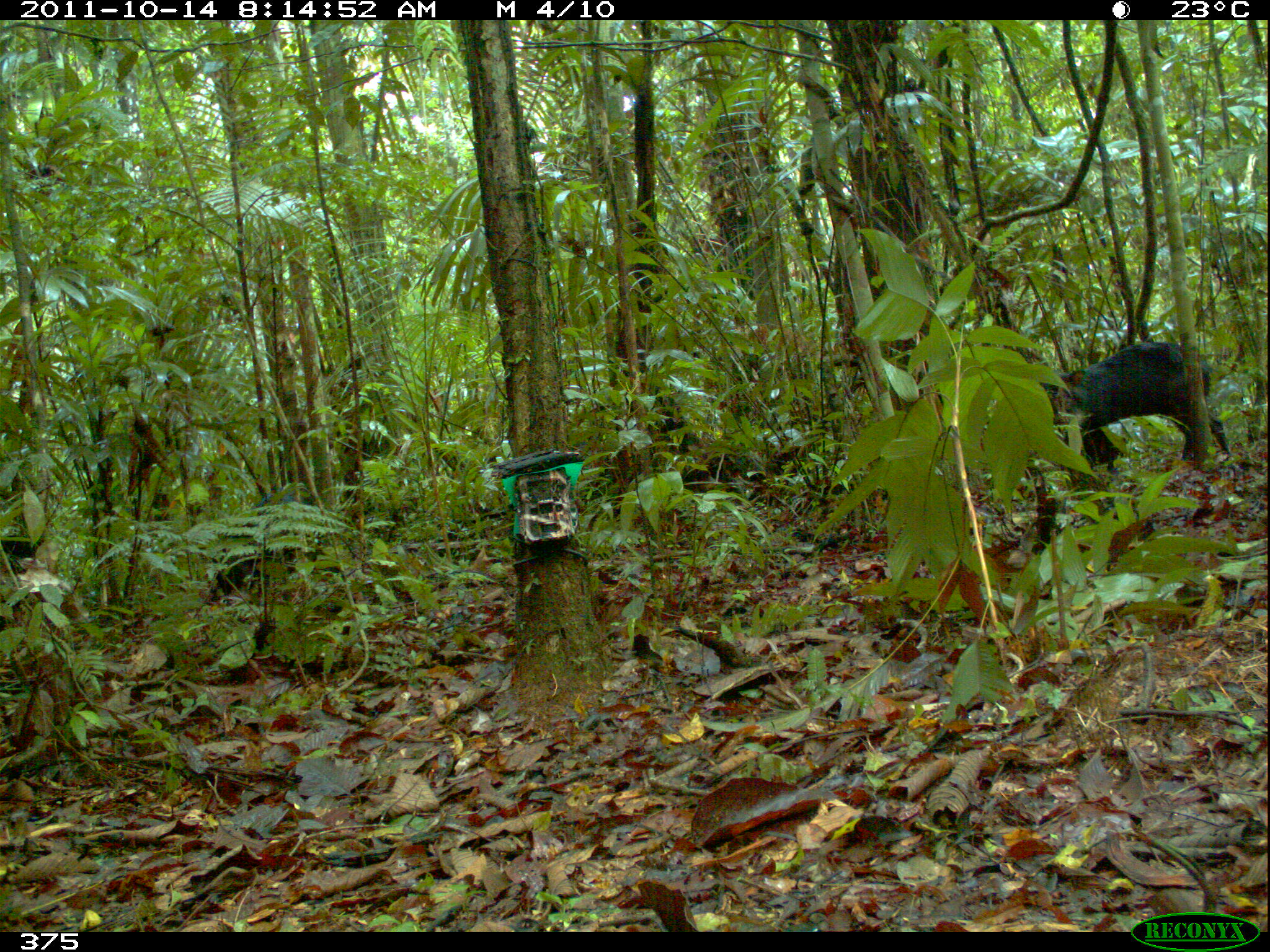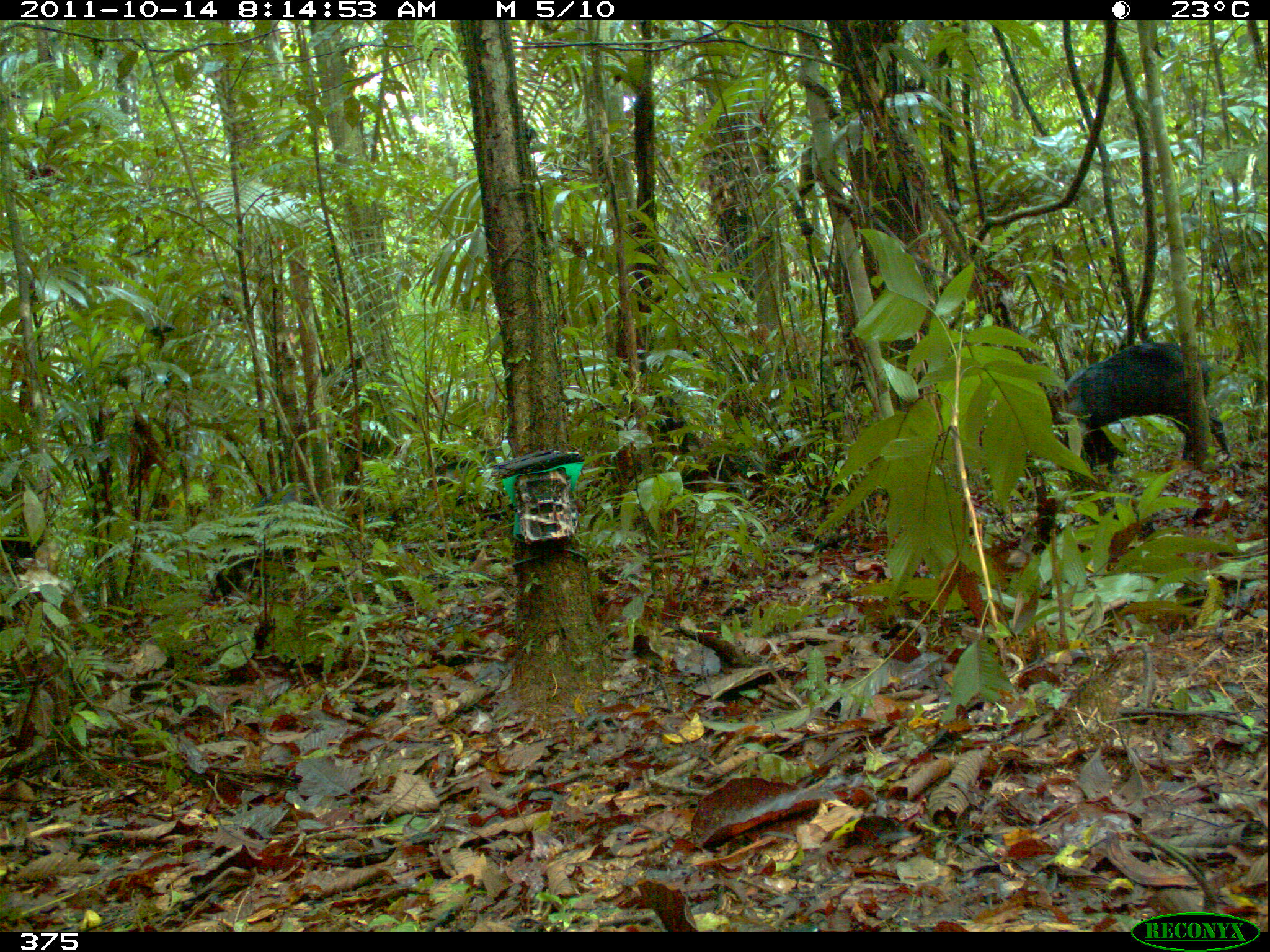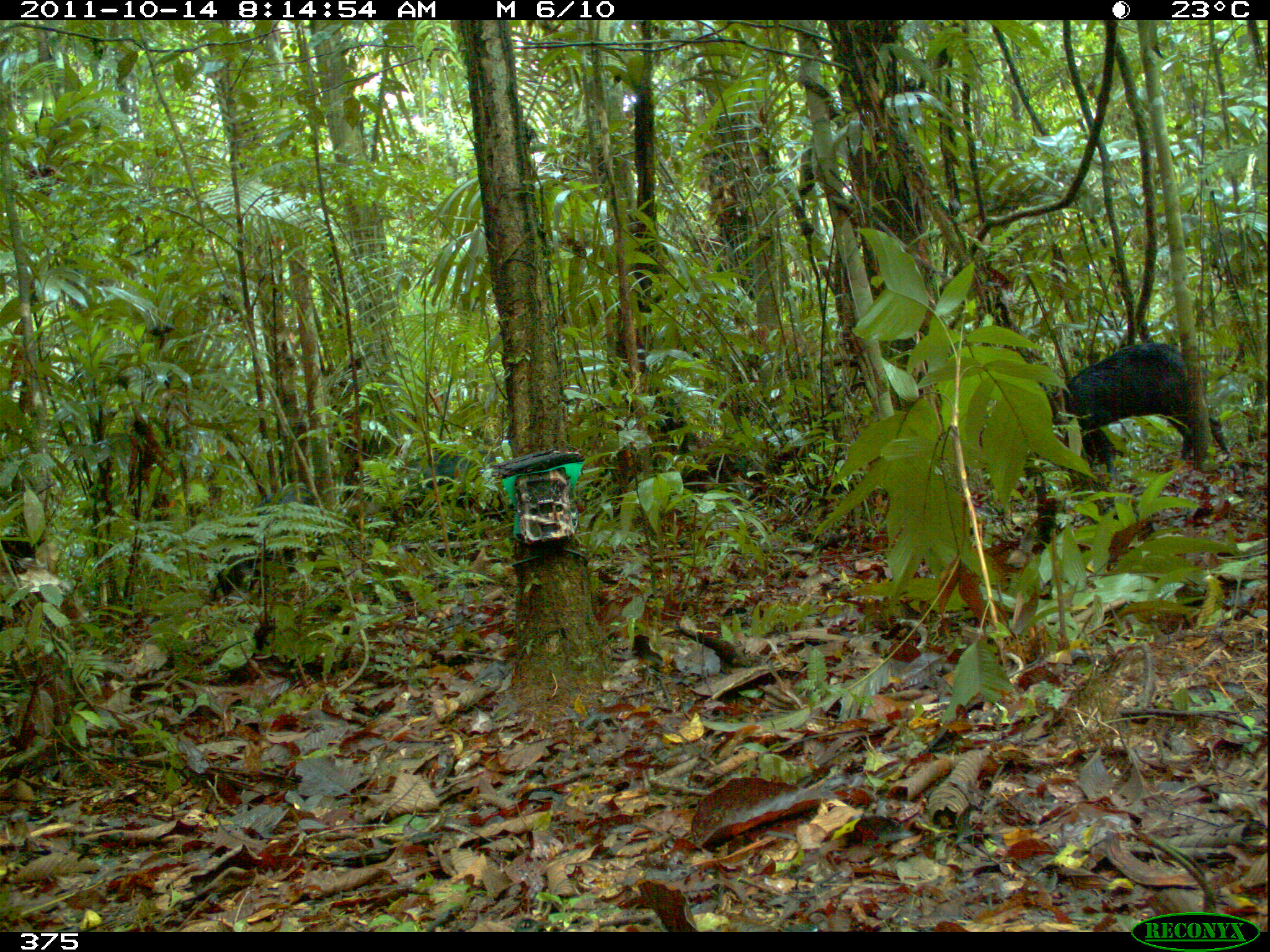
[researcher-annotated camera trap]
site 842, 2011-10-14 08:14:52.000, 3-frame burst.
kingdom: Animalia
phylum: Chordata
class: Mammalia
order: Artiodactyla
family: Tayassuidae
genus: Tayassu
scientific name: Tayassu pecari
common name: white-lipped peccary